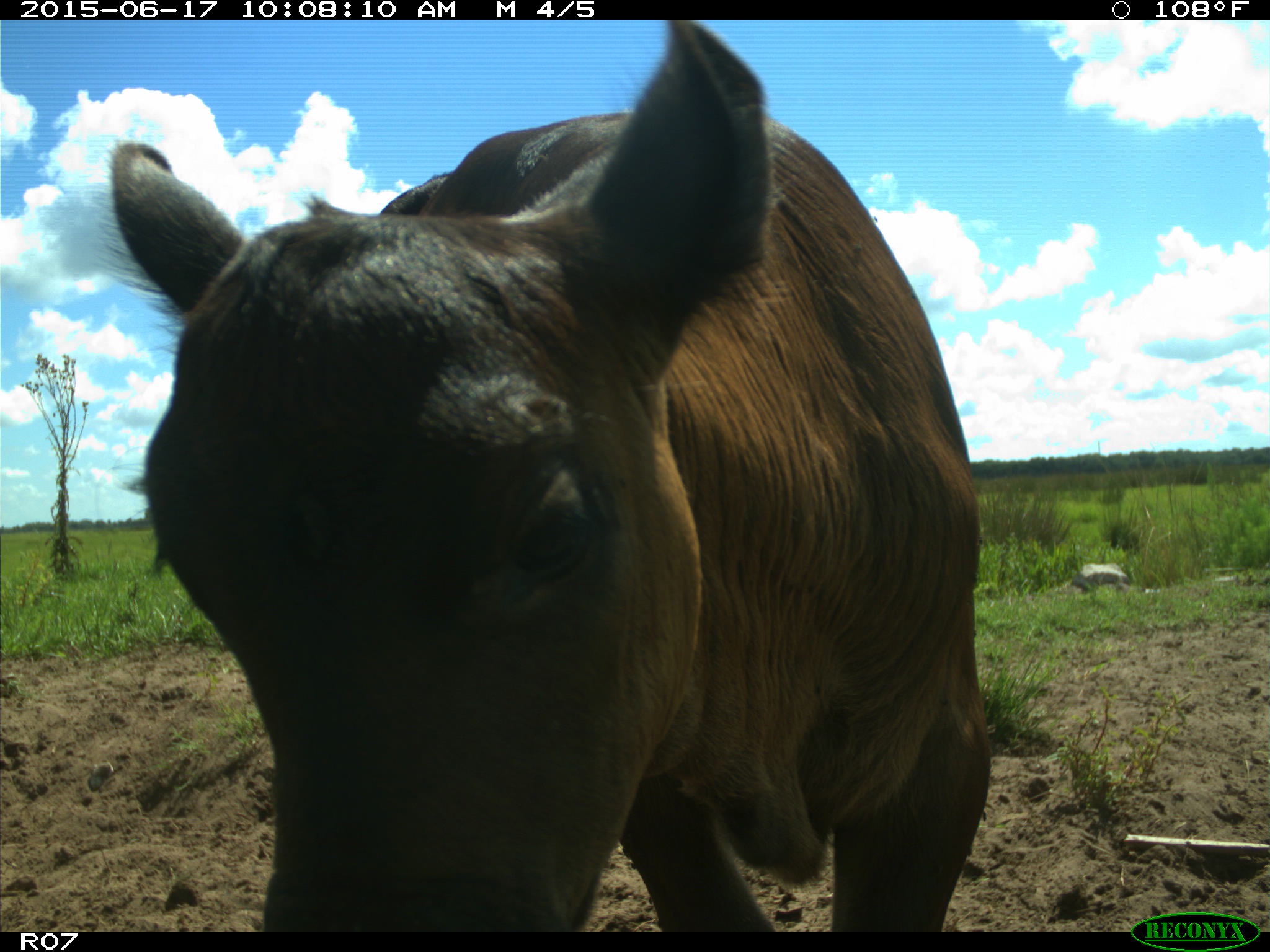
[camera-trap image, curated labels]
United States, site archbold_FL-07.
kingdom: Animalia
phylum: Chordata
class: Mammalia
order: Artiodactyla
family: Bovidae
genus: Bos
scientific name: Bos taurus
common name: domestic cow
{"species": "Bos taurus (domestic cow)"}